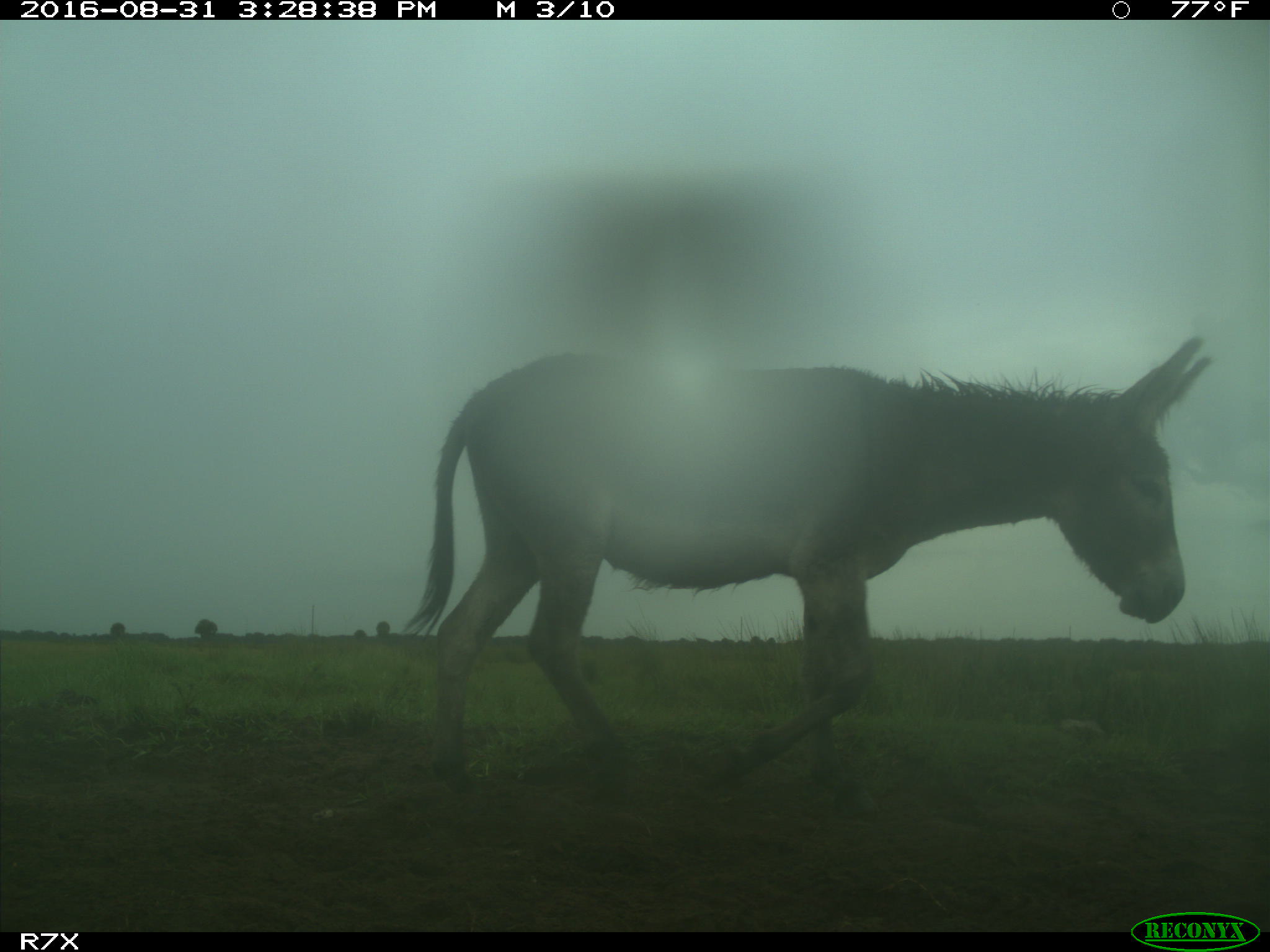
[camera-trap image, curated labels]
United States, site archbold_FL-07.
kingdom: Animalia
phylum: Chordata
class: Mammalia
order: Perissodactyla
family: Equidae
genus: Equus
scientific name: Equus africanus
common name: african wild ass